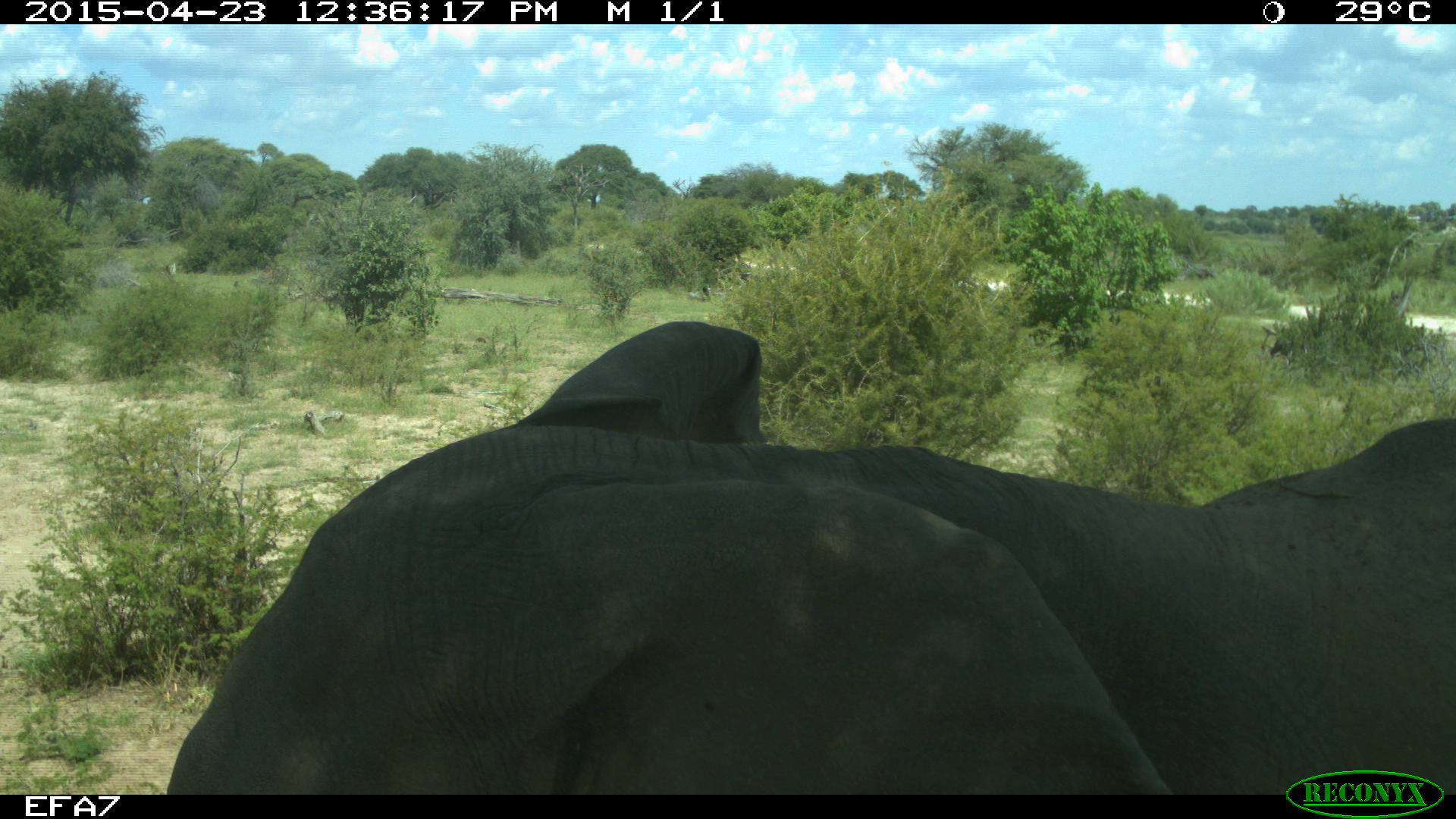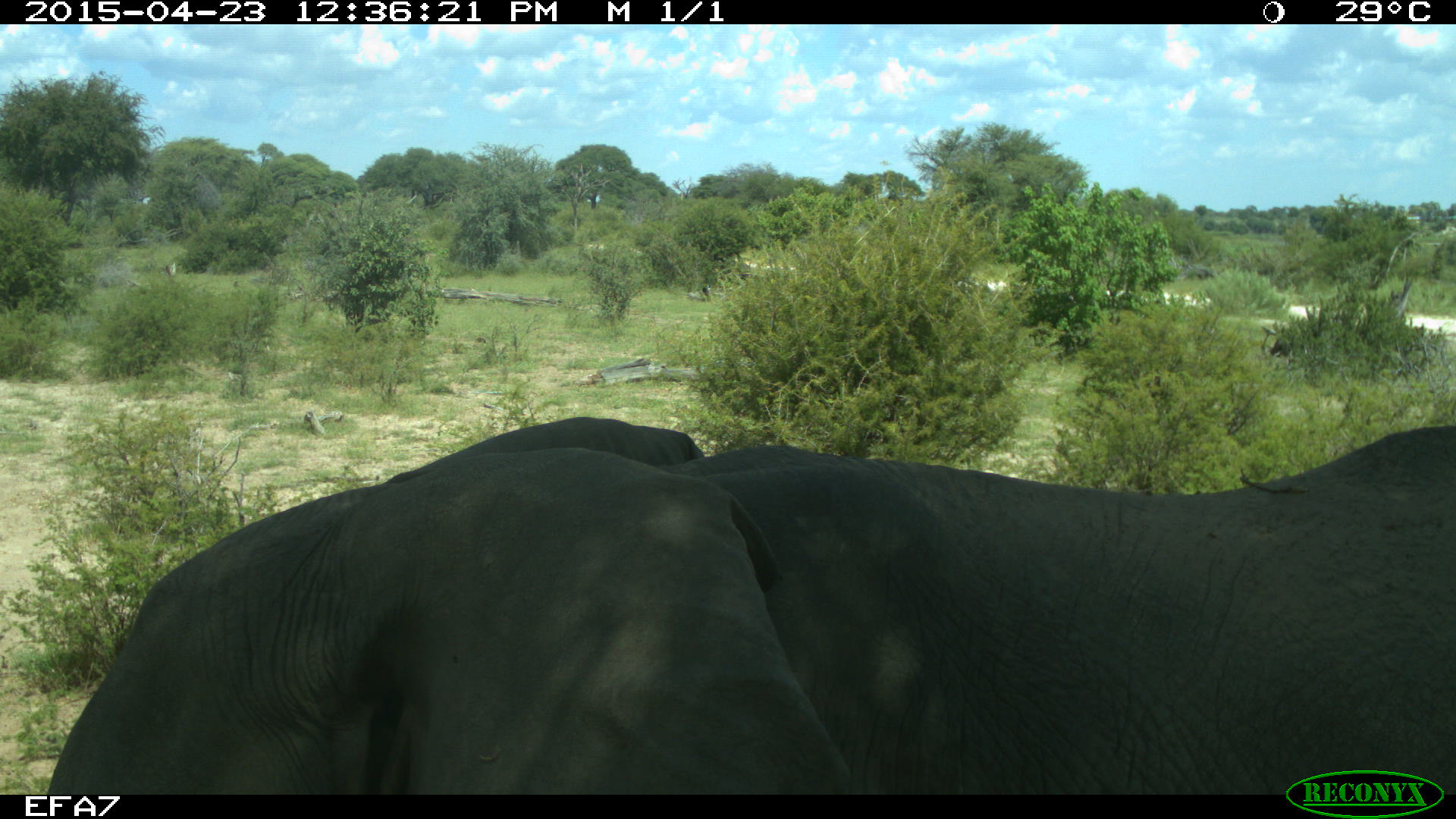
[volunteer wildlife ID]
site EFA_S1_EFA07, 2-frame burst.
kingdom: Animalia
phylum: Chordata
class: Mammalia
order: Proboscidea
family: Elephantidae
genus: Loxodonta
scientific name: Loxodonta africana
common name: african bush elephant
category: elephant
Elephant (african bush elephant) (Loxodonta africana), count 1. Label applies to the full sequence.